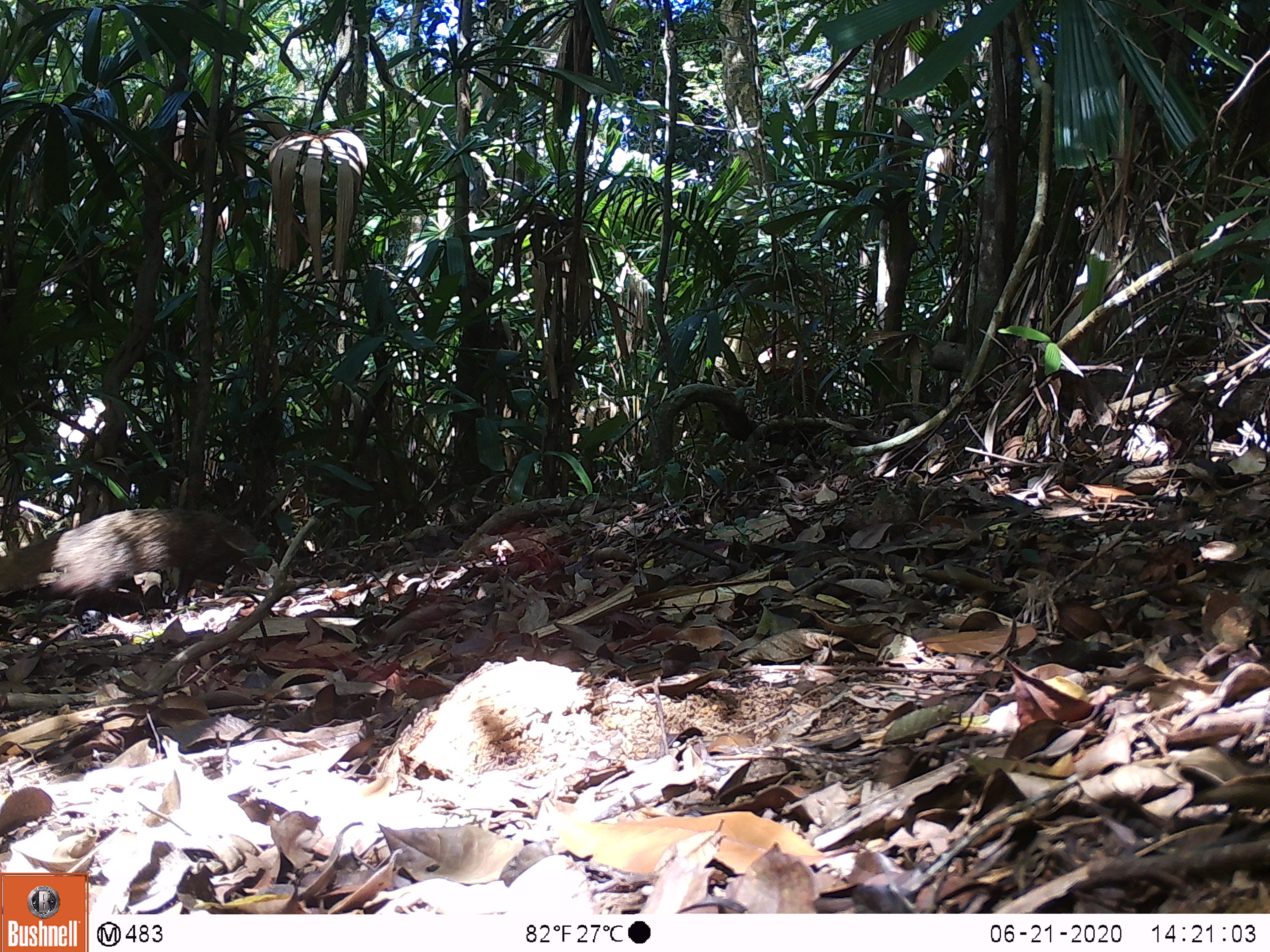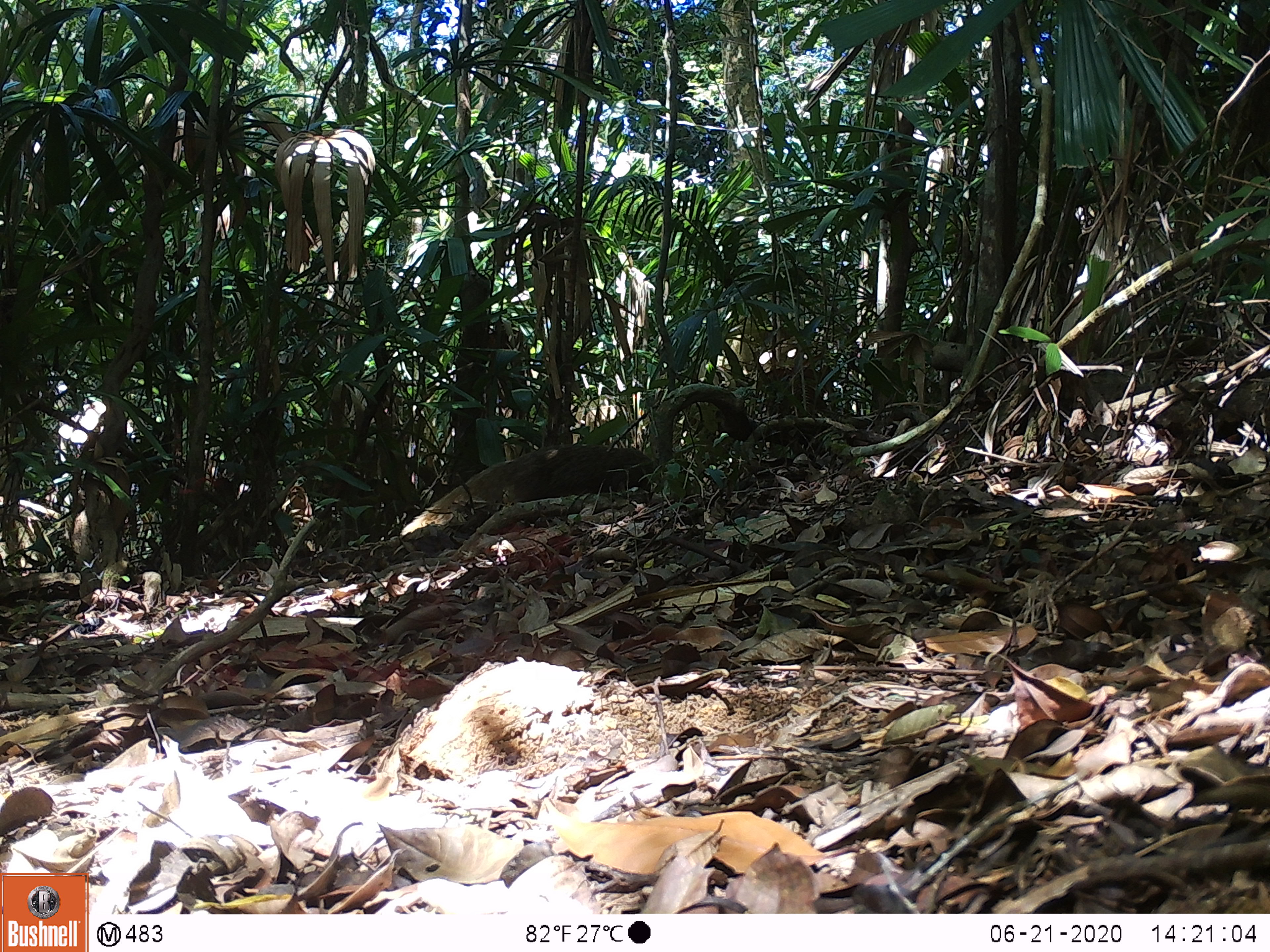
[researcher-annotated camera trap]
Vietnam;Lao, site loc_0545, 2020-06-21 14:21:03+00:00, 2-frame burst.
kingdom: Animalia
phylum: Chordata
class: Mammalia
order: Carnivora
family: Herpestidae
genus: Urva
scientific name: Urva urva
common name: crab-eating mongoose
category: crab eating mongoose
Crab eating mongoose (crab-eating mongoose) (Urva urva). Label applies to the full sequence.